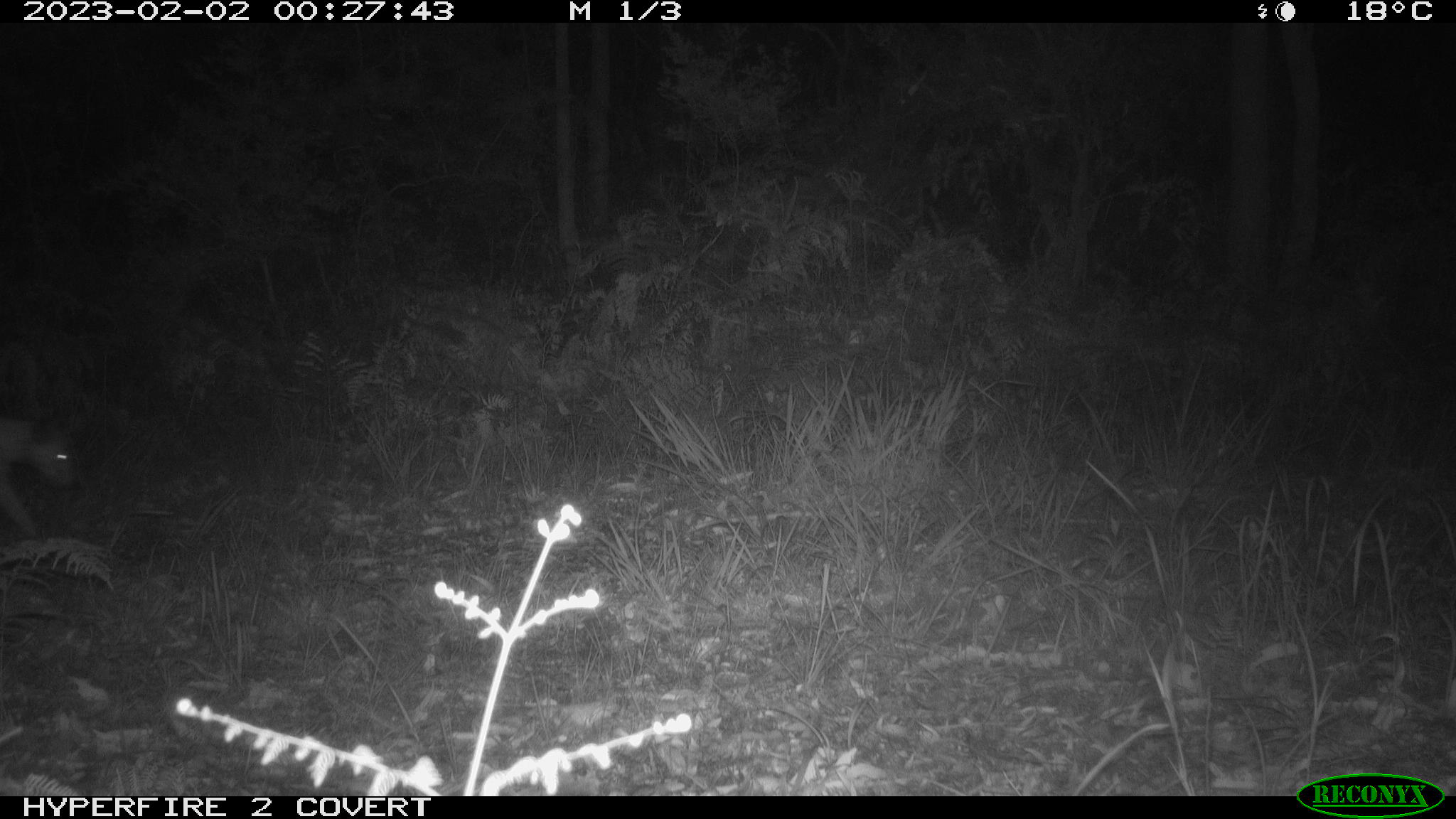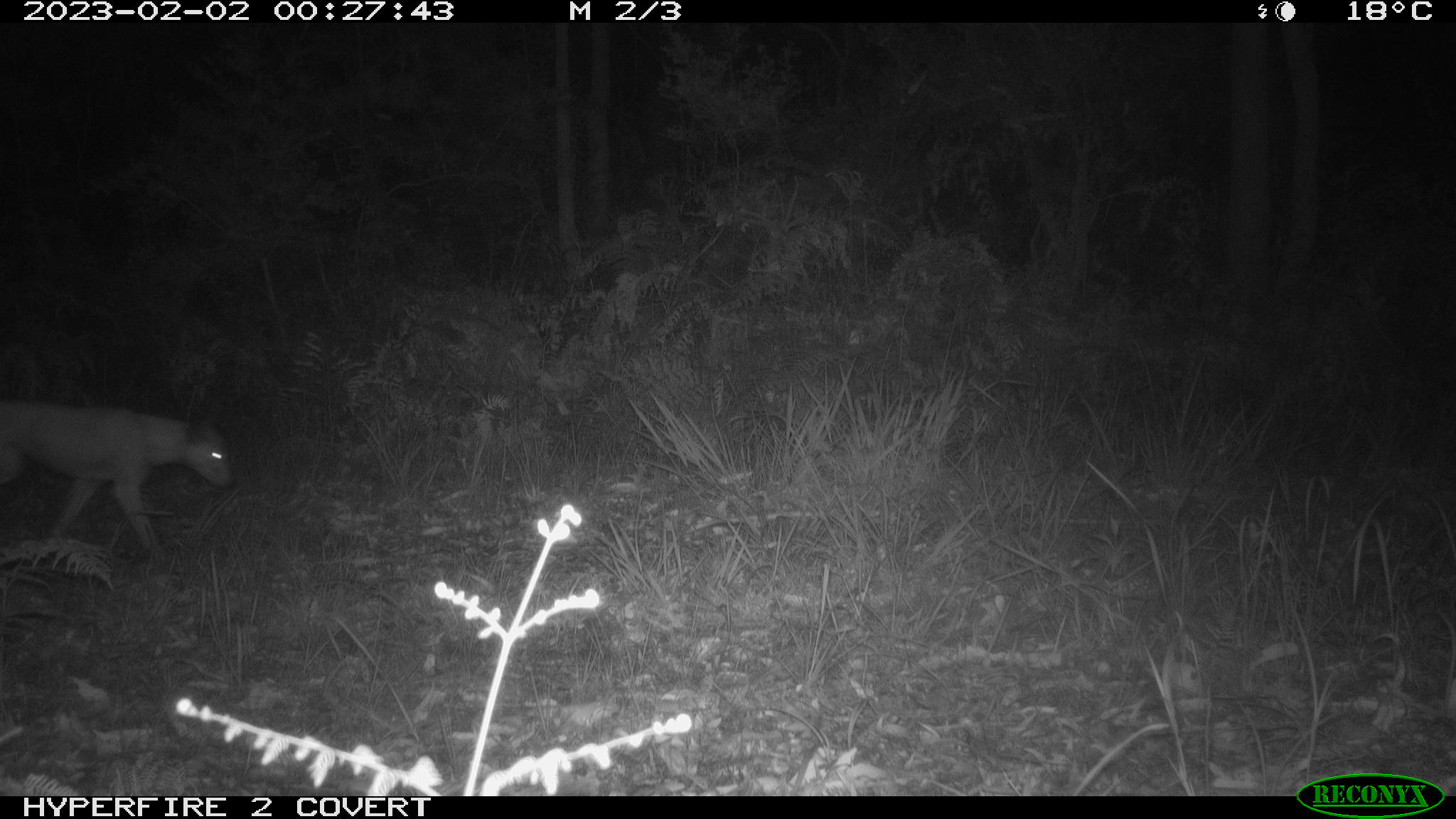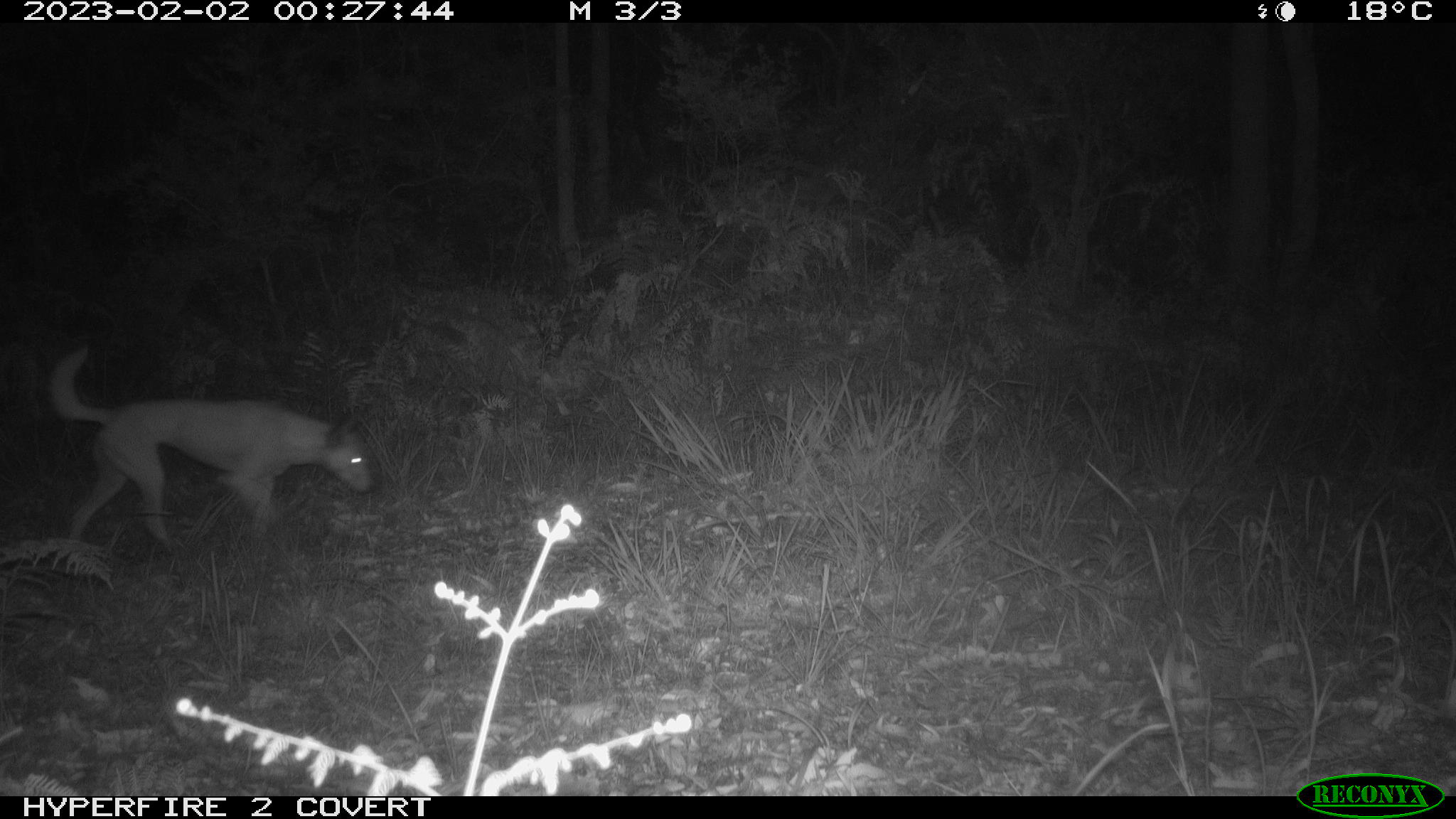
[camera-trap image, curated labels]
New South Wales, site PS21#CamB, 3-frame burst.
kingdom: Animalia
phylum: Chordata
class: Mammalia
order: Carnivora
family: Canidae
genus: Canis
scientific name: Canis familiaris dingo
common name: dingo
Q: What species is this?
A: Dingo (Canis familiaris dingo).